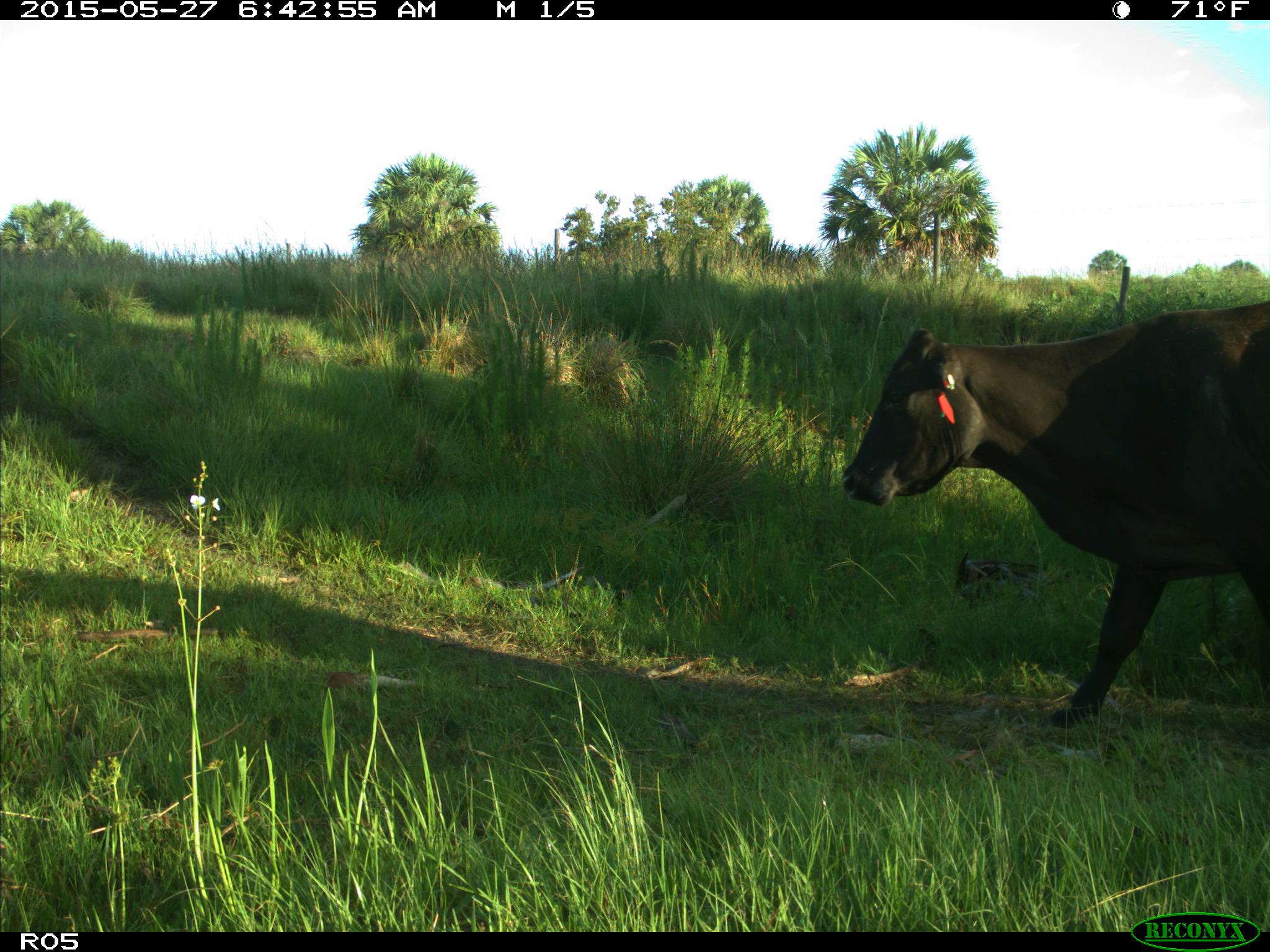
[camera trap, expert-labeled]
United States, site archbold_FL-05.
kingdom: Animalia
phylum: Chordata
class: Mammalia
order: Artiodactyla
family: Bovidae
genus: Bos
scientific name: Bos taurus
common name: domestic cow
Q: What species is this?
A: Bos taurus (domestic cow).